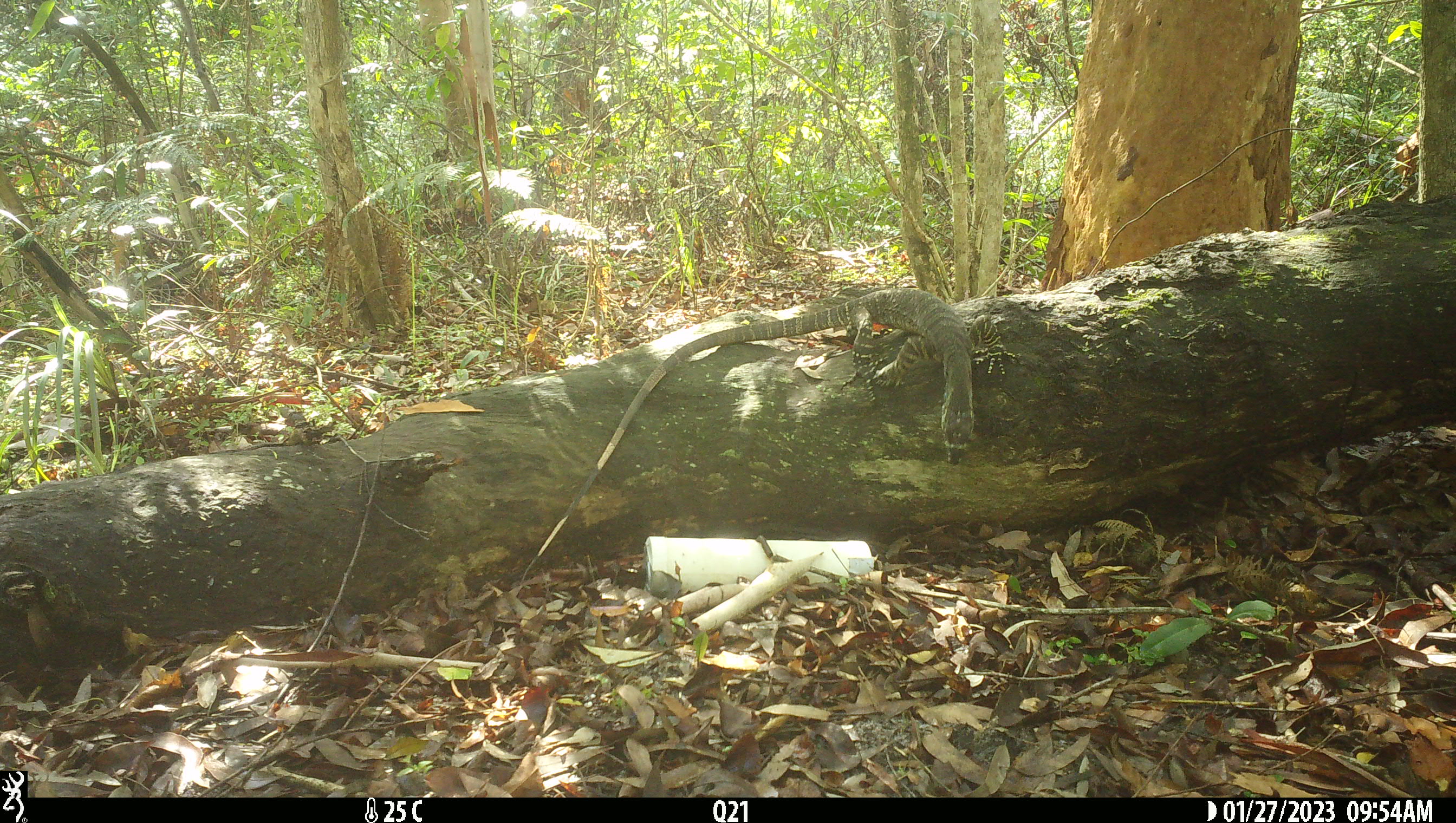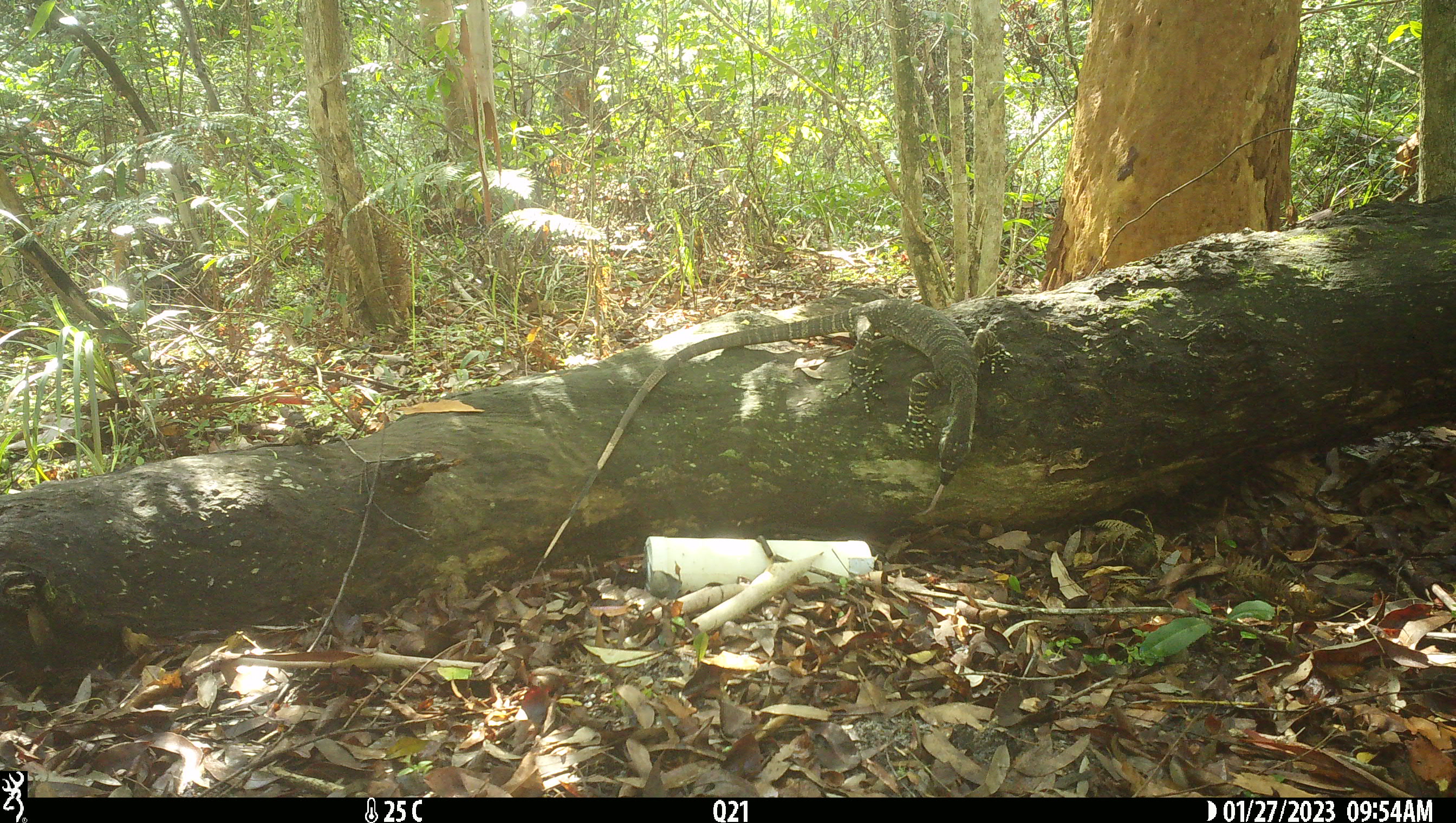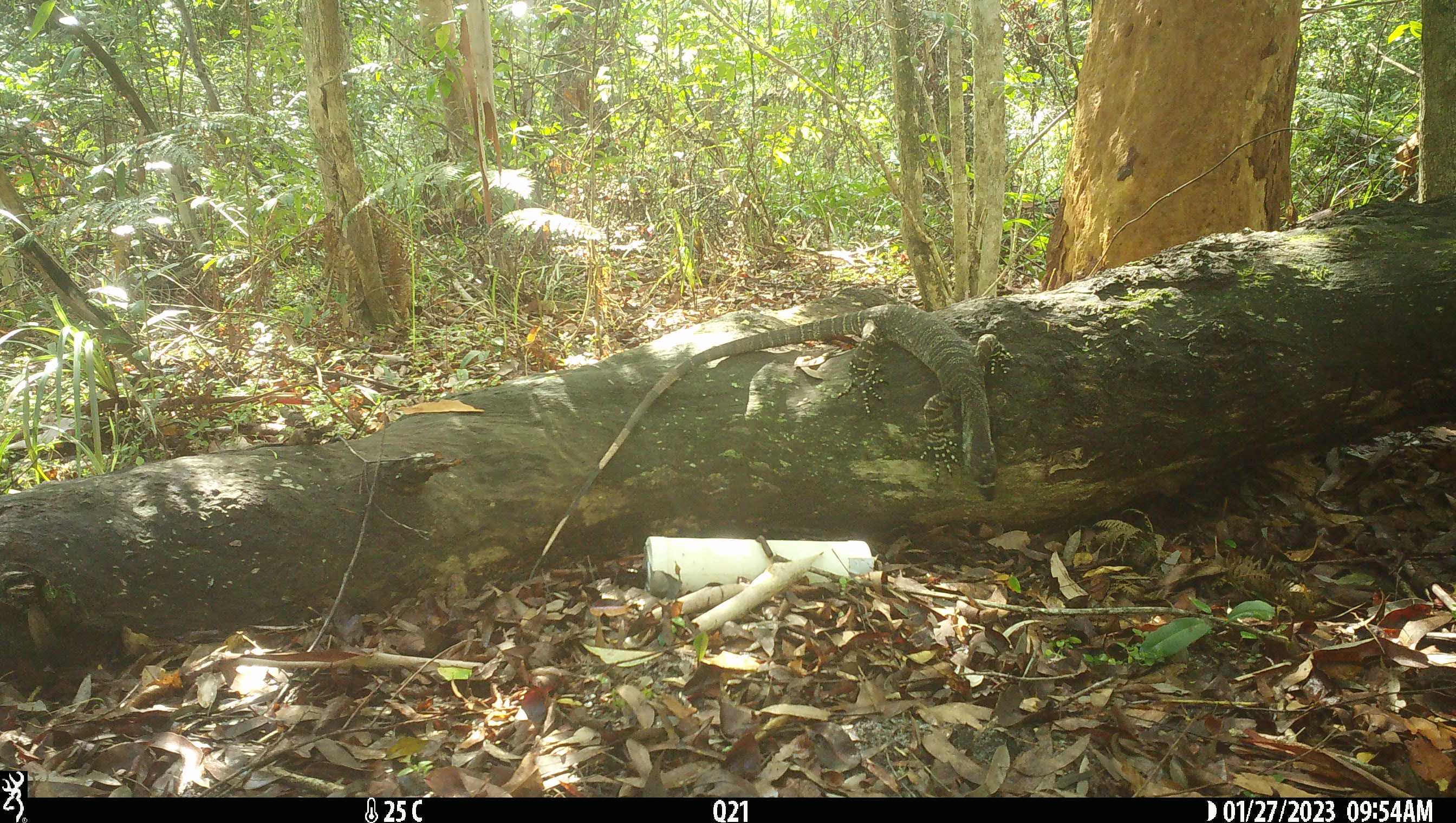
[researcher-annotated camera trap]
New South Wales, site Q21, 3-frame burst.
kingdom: Animalia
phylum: Chordata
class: Reptilia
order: Squamata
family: Varanidae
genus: Varanus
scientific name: Varanus varius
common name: lace monitor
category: goanna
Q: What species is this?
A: Goanna (lace monitor) (Varanus varius).